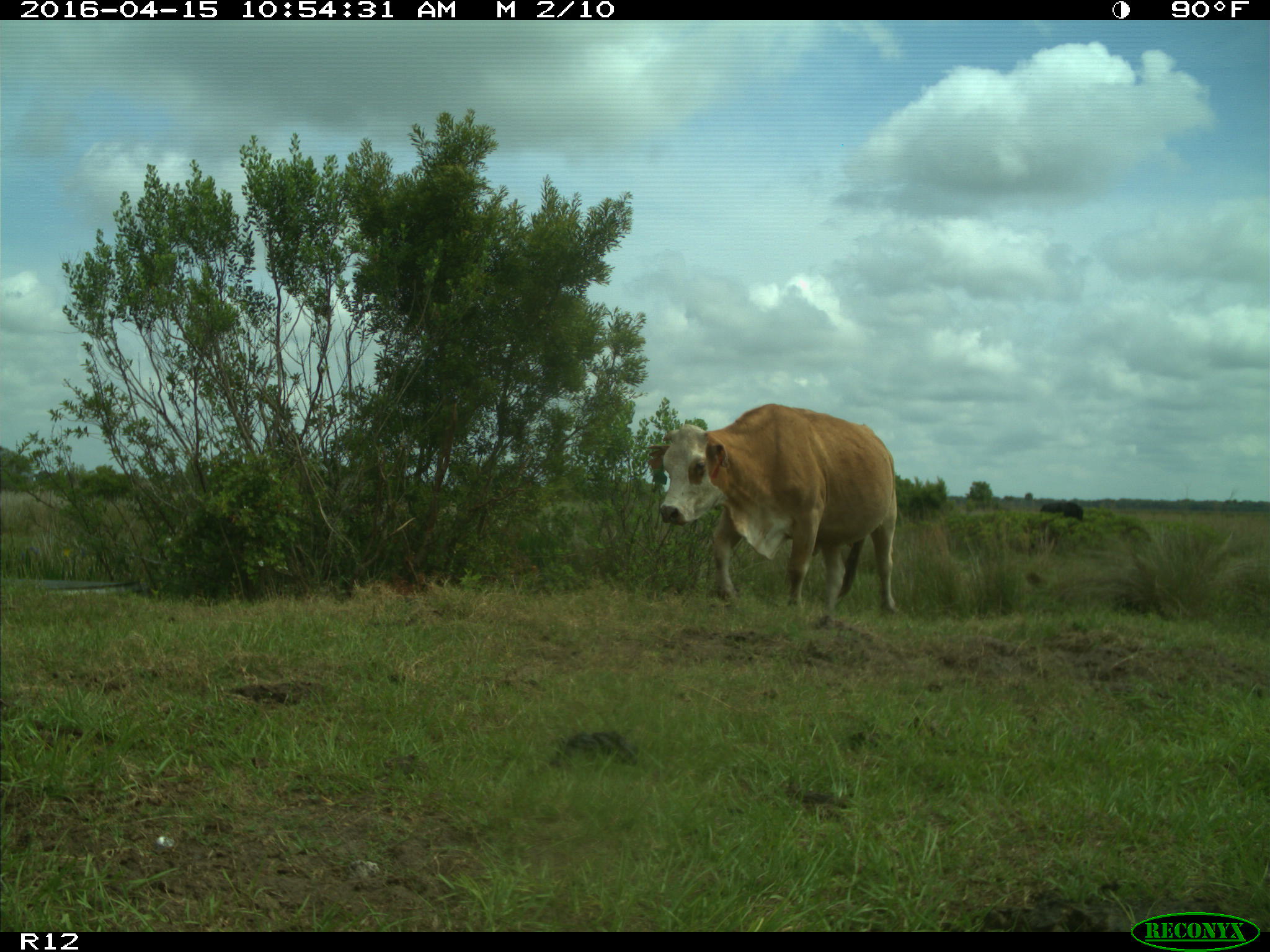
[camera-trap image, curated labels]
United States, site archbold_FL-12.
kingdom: Animalia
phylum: Chordata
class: Mammalia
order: Artiodactyla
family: Bovidae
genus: Bos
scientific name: Bos taurus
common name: domestic cow